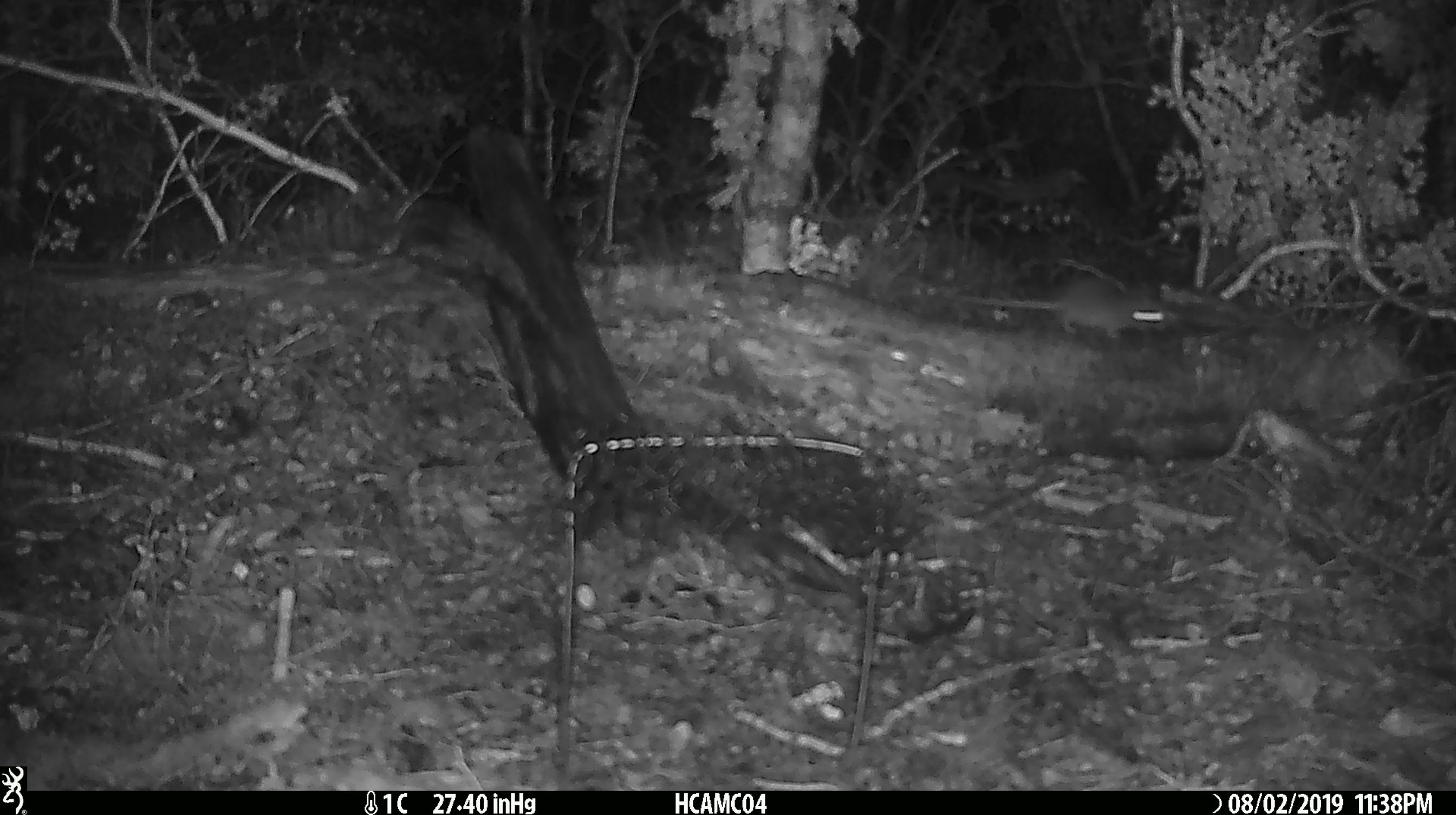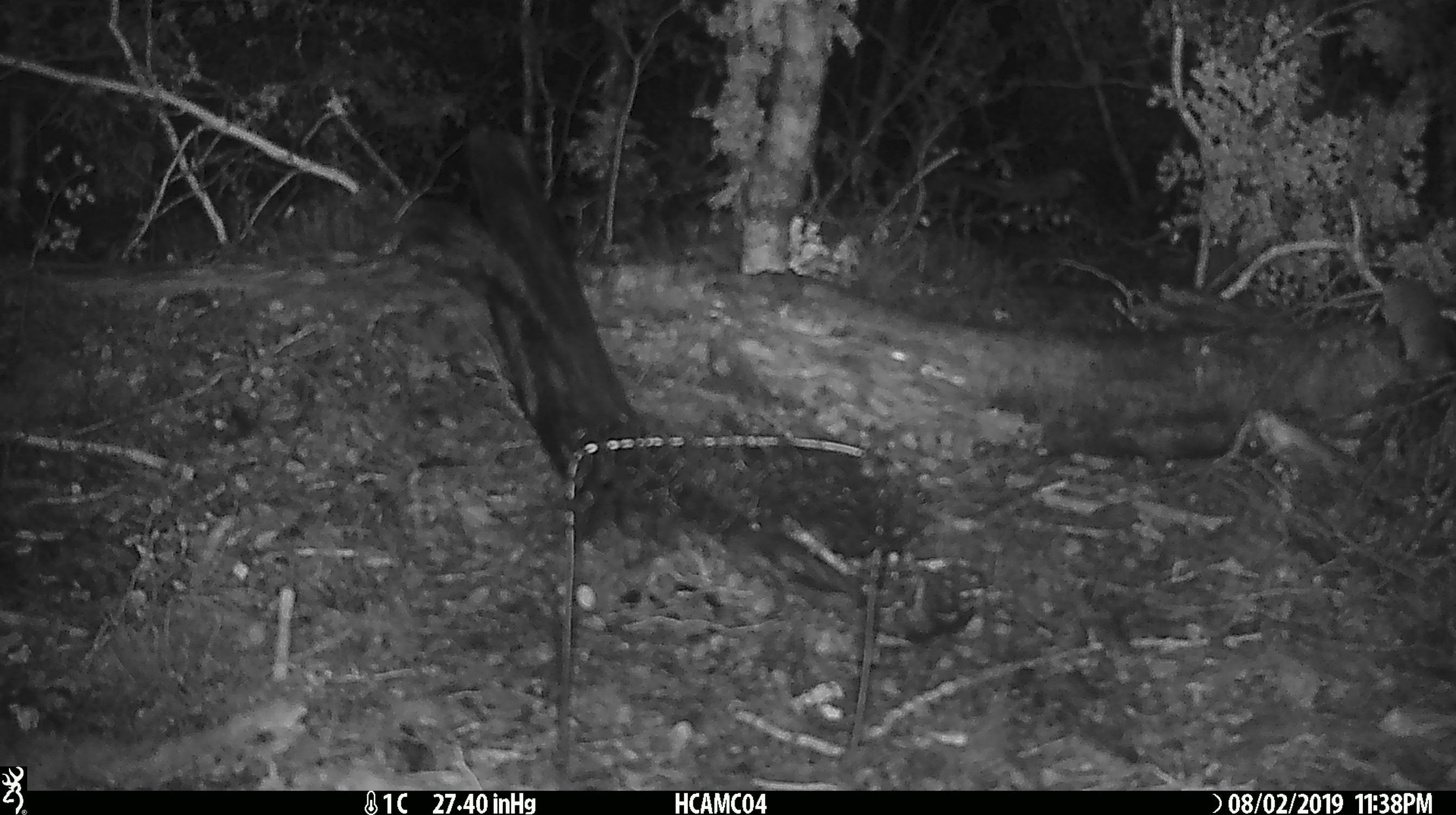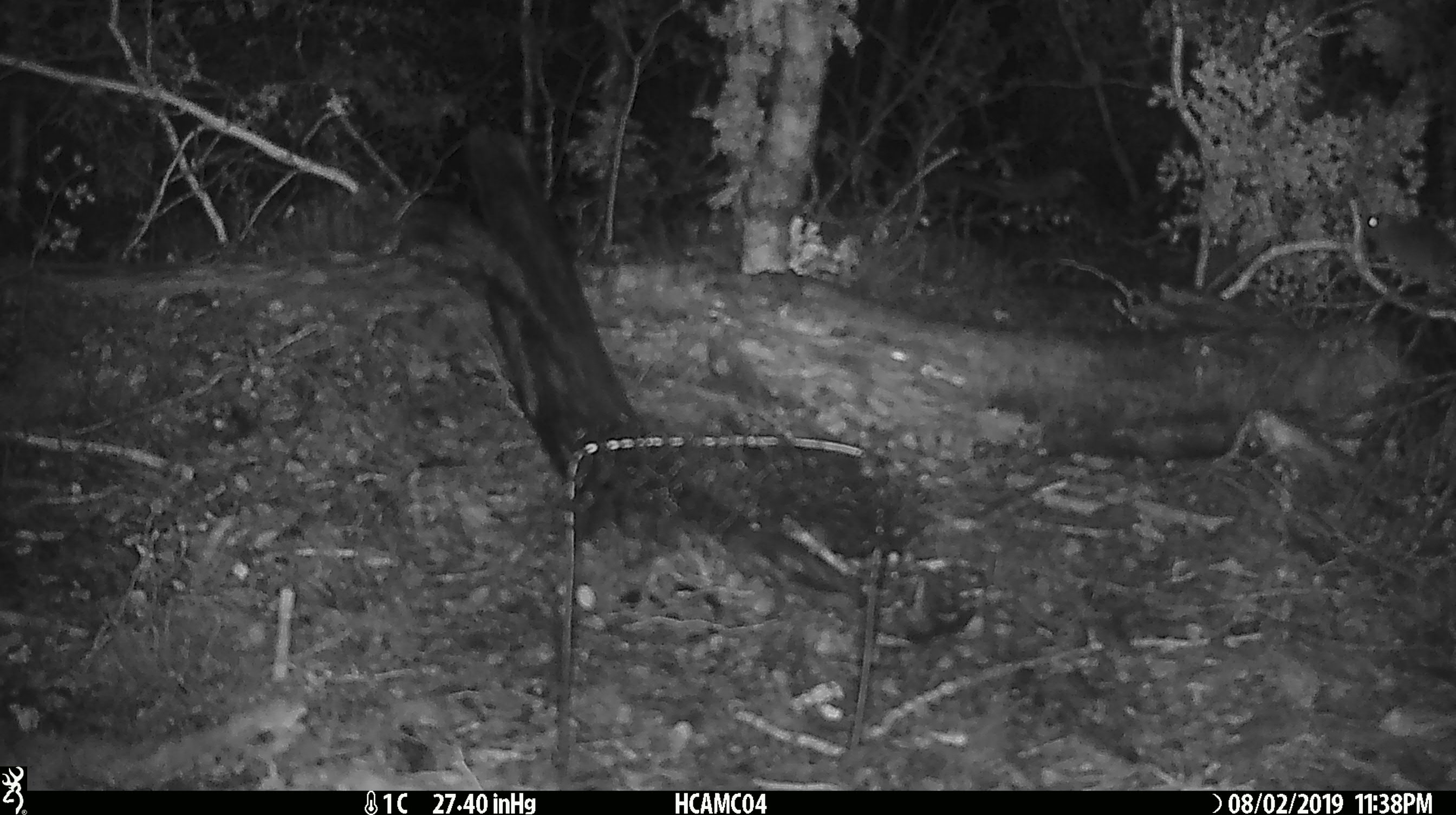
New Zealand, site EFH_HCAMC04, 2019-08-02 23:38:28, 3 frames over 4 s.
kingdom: Animalia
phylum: Chordata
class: Mammalia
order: Rodentia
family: Muridae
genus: Mus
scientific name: Mus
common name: mouse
Mouse (Mus).